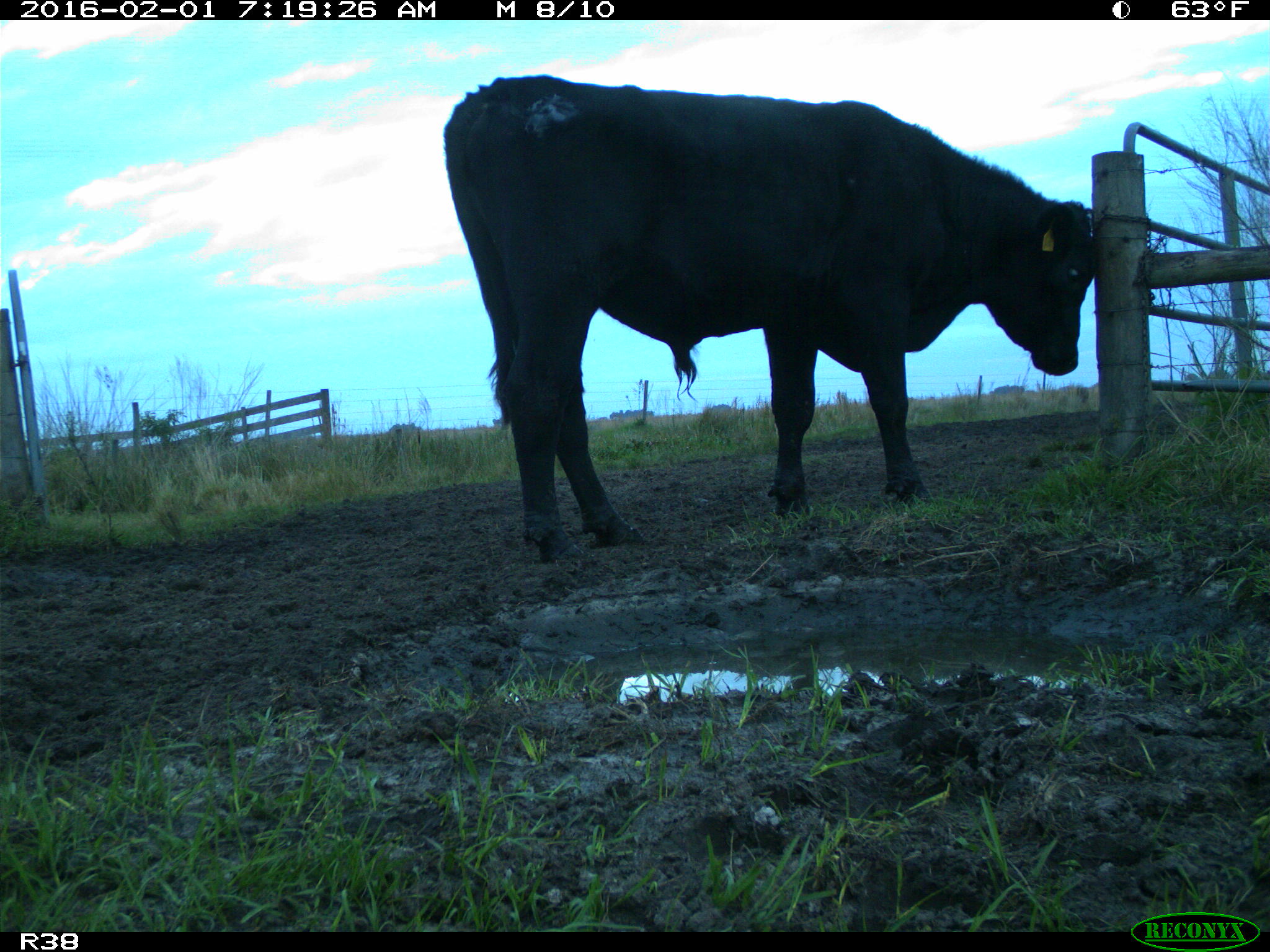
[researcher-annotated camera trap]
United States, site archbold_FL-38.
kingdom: Animalia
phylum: Chordata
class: Mammalia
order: Artiodactyla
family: Bovidae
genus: Bos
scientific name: Bos taurus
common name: domestic cow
Bos taurus (domestic cow).